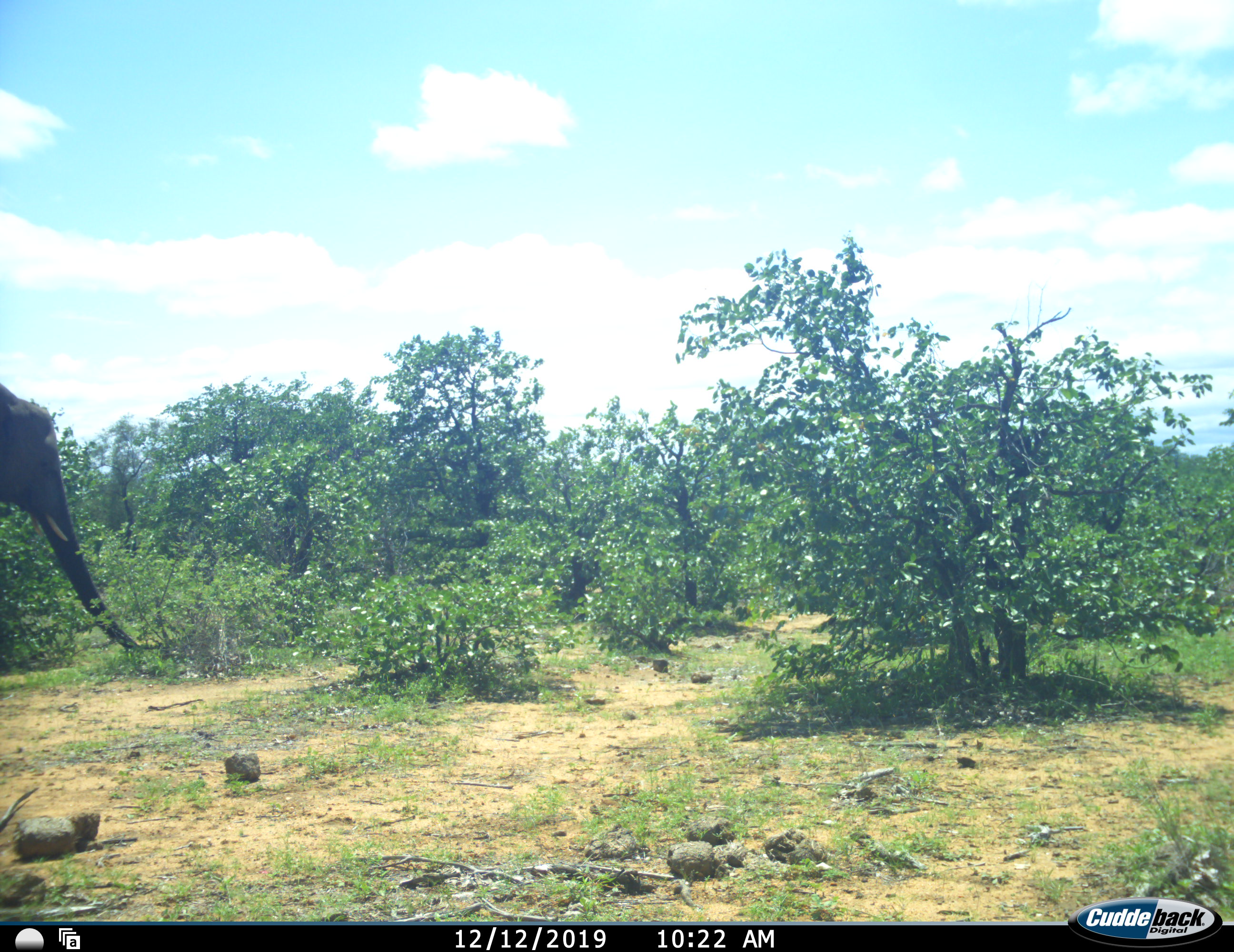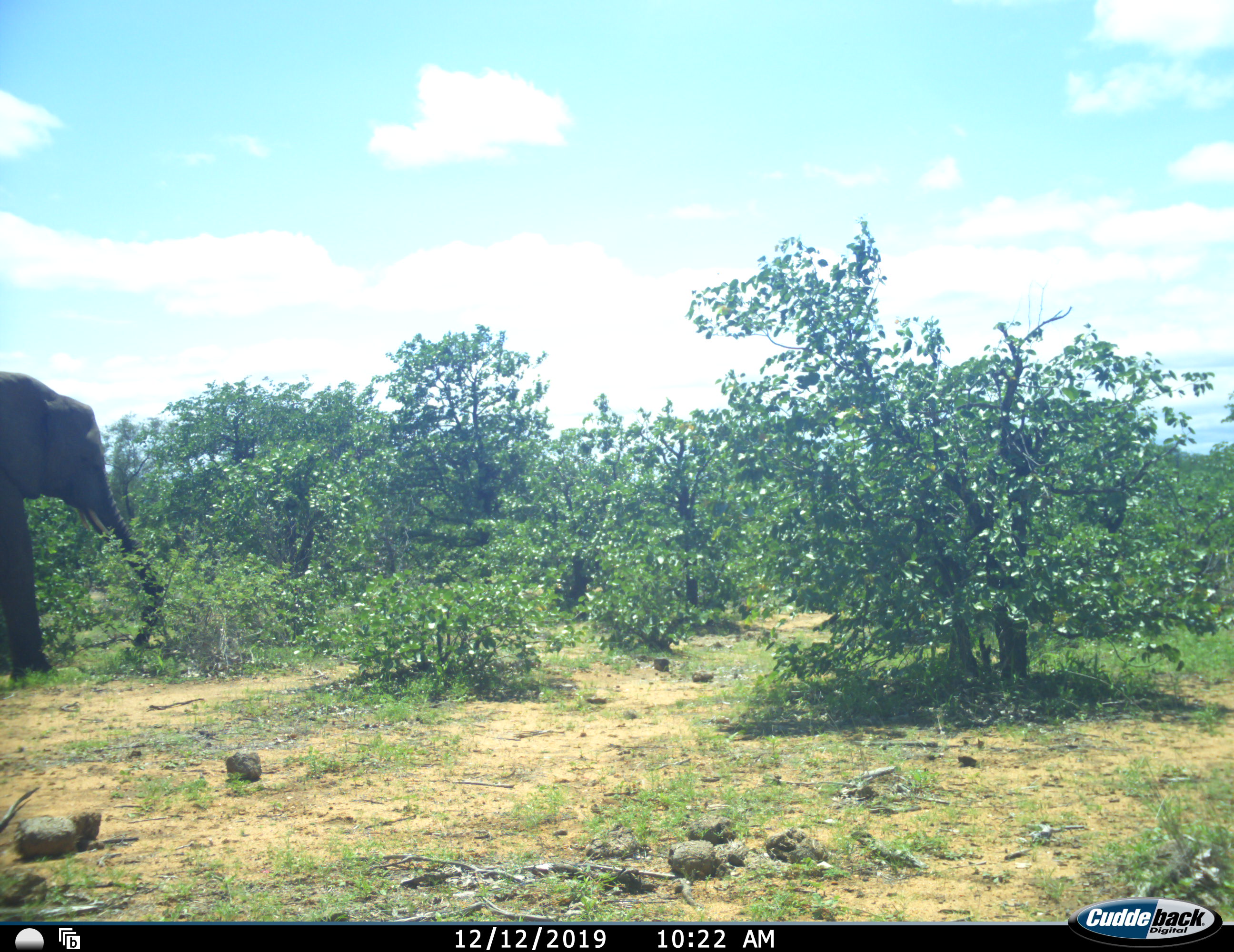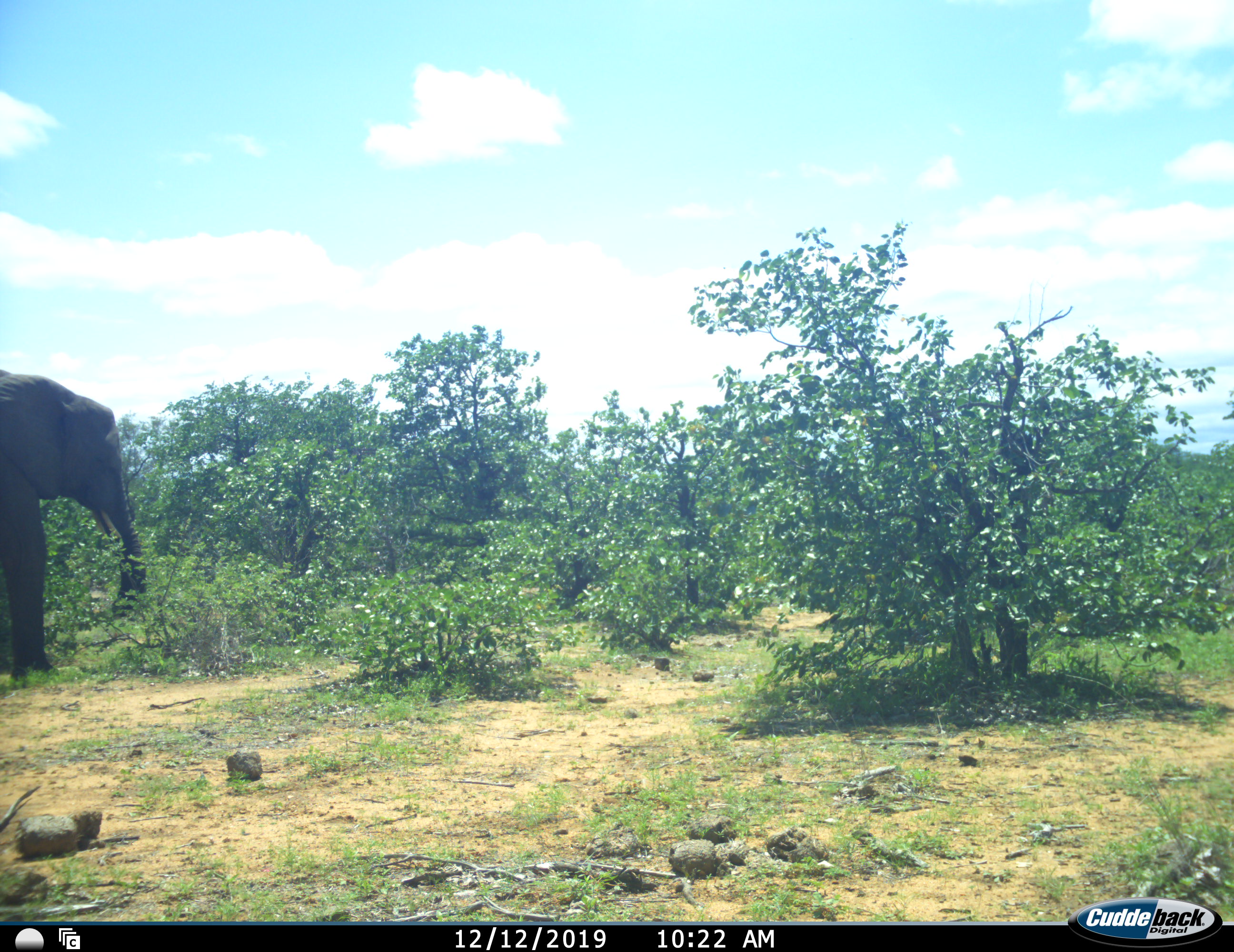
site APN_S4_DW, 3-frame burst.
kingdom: Animalia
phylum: Chordata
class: Mammalia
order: Proboscidea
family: Elephantidae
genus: Loxodonta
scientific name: Loxodonta africana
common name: african bush elephant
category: elephant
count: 1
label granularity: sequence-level